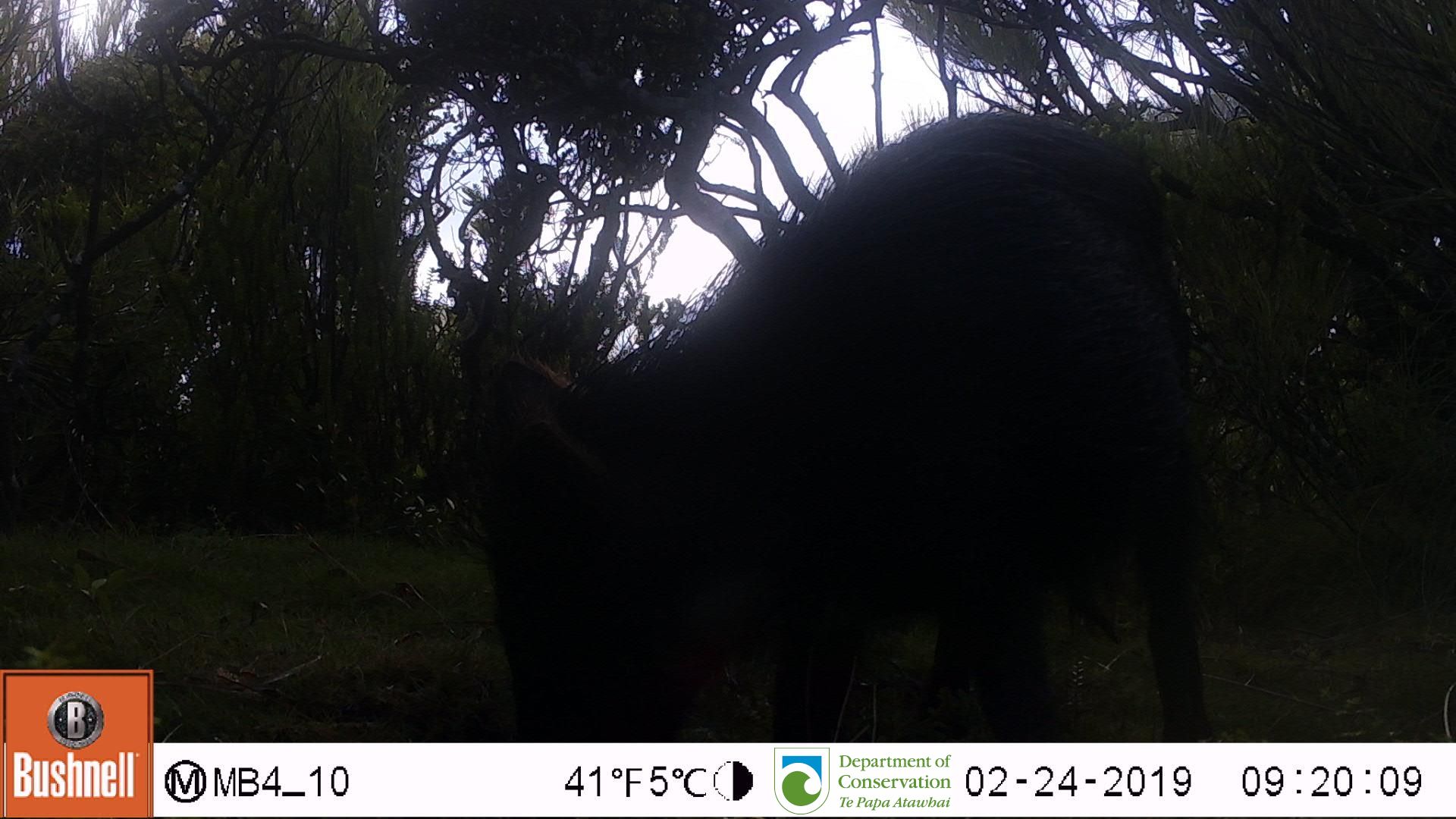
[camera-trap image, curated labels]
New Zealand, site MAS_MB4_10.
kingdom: Animalia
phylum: Chordata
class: Mammalia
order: Artiodactyla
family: Suidae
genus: Sus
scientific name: Sus scrofa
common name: pig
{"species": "pig (Sus scrofa)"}